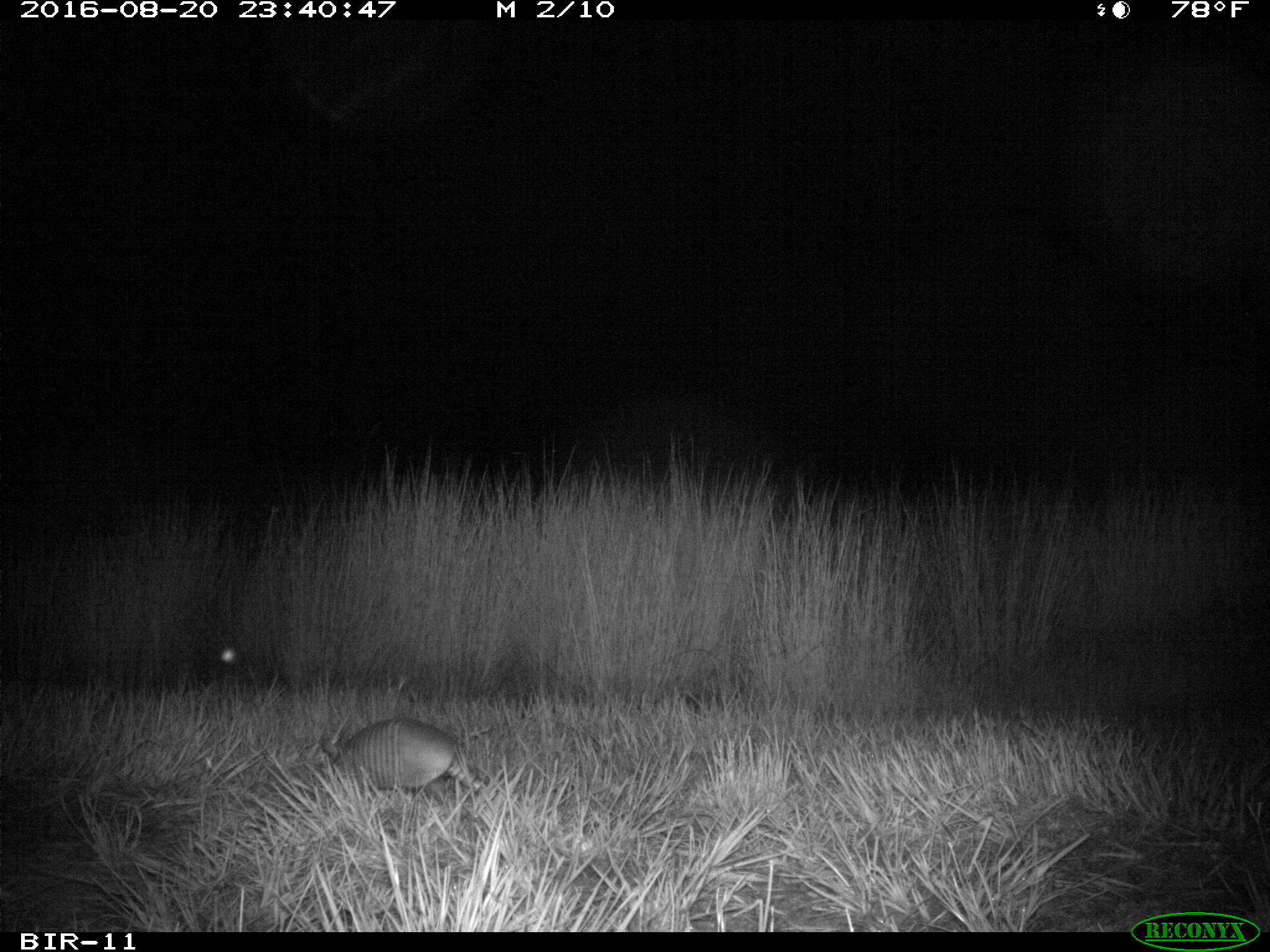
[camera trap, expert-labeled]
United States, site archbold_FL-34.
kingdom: Animalia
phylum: Chordata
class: Mammalia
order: Cingulata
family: Dasypodidae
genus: Dasypus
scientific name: Dasypus novemcinctus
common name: nine-banded armadillo